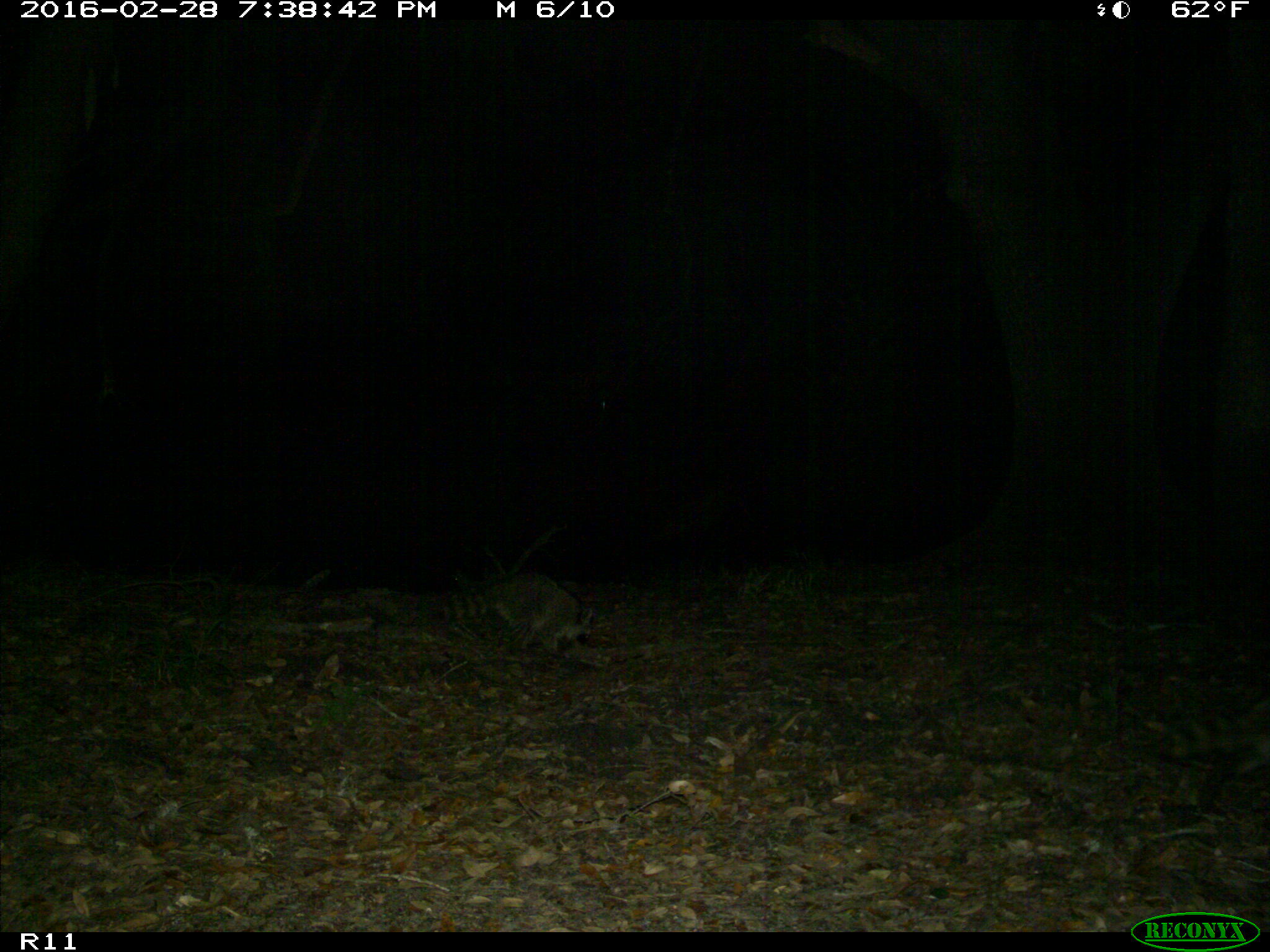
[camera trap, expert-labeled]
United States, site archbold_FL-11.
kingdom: Animalia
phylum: Chordata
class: Mammalia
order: Carnivora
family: Procyonidae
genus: Procyon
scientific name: Procyon lotor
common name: common raccoon